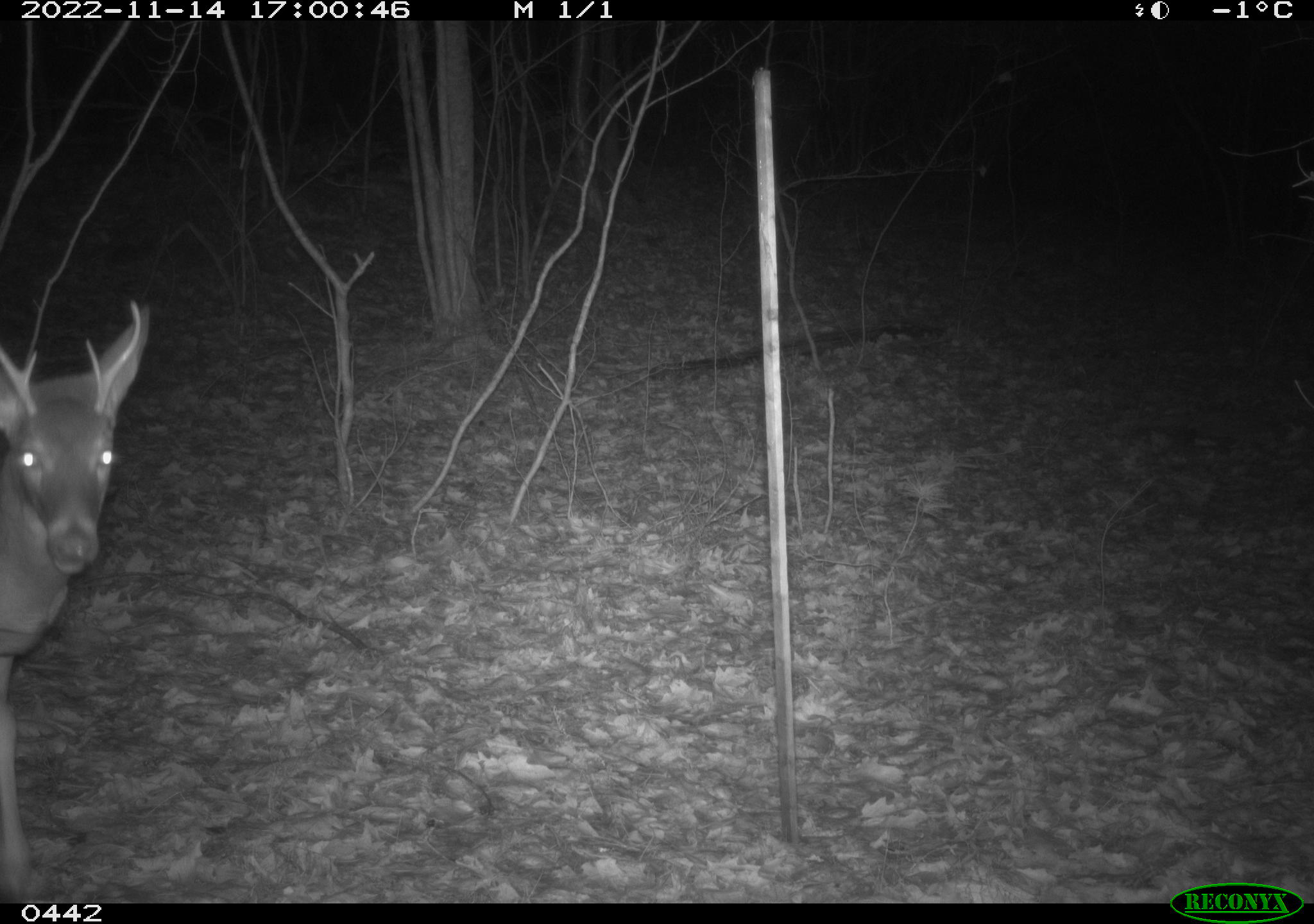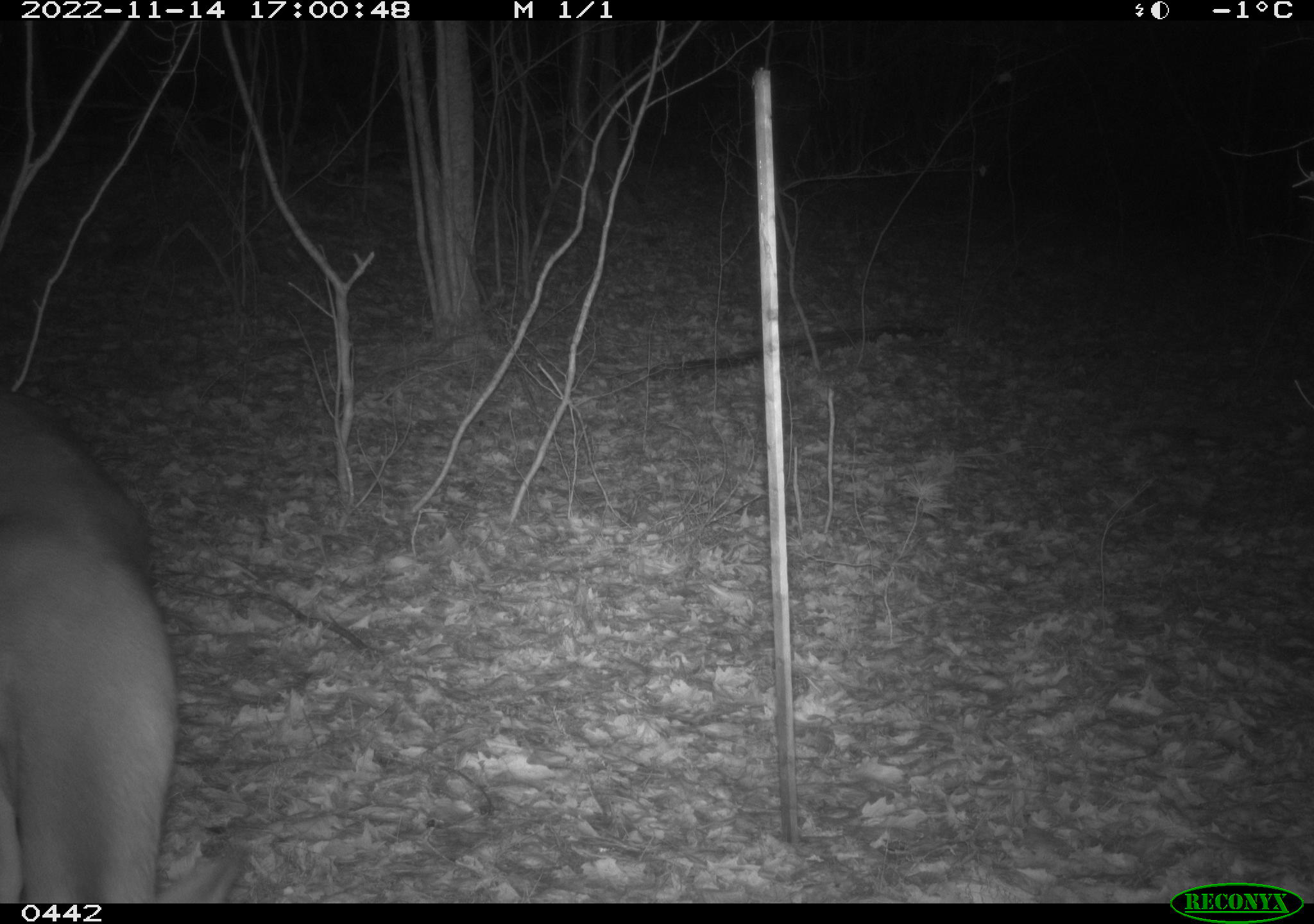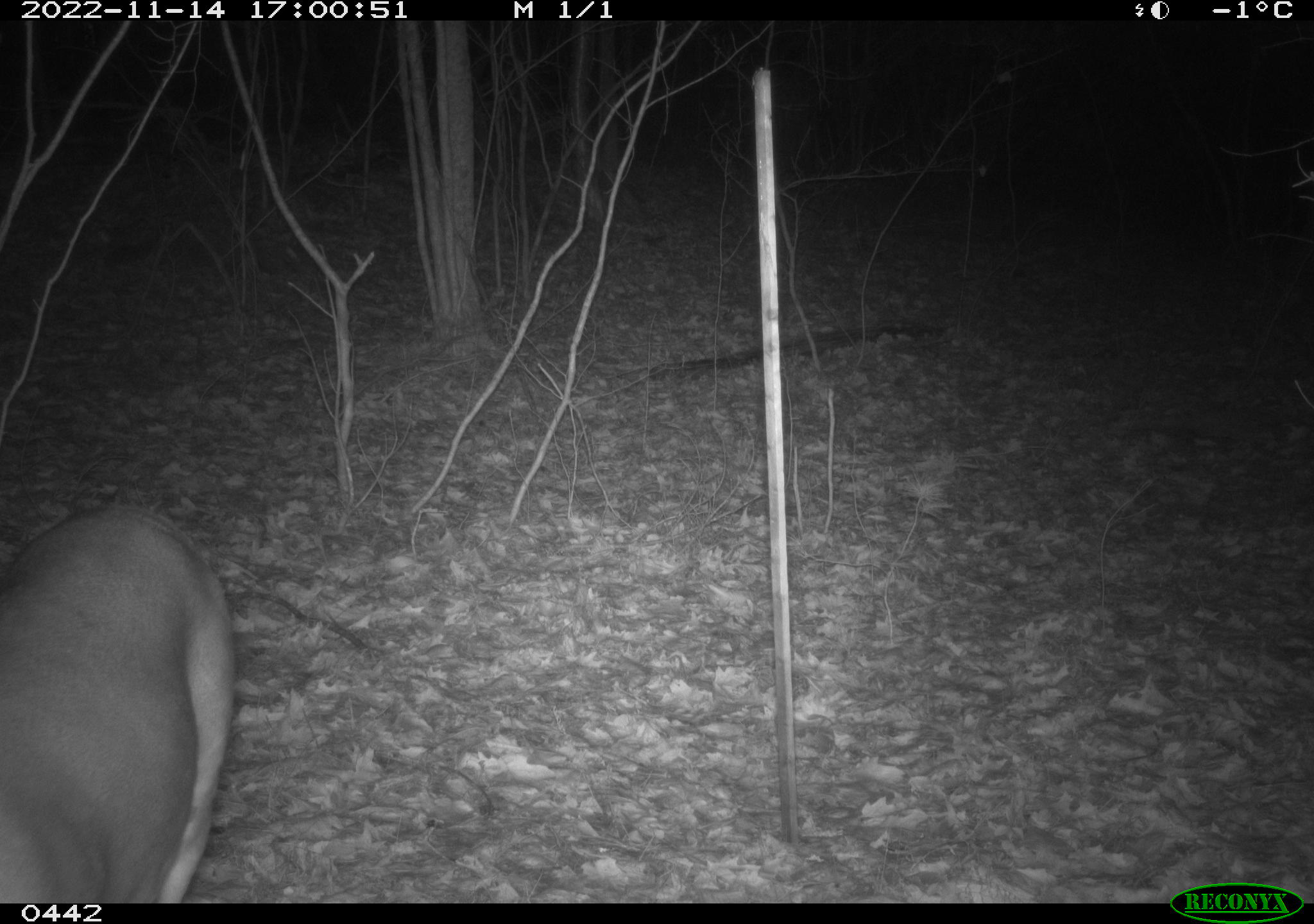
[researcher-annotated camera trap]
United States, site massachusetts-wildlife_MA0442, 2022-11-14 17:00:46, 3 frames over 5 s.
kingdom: Animalia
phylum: Chordata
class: Mammalia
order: Artiodactyla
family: Cervidae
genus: Odocoileus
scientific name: Odocoileus virginianus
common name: white-tailed deer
White-tailed deer (Odocoileus virginianus).